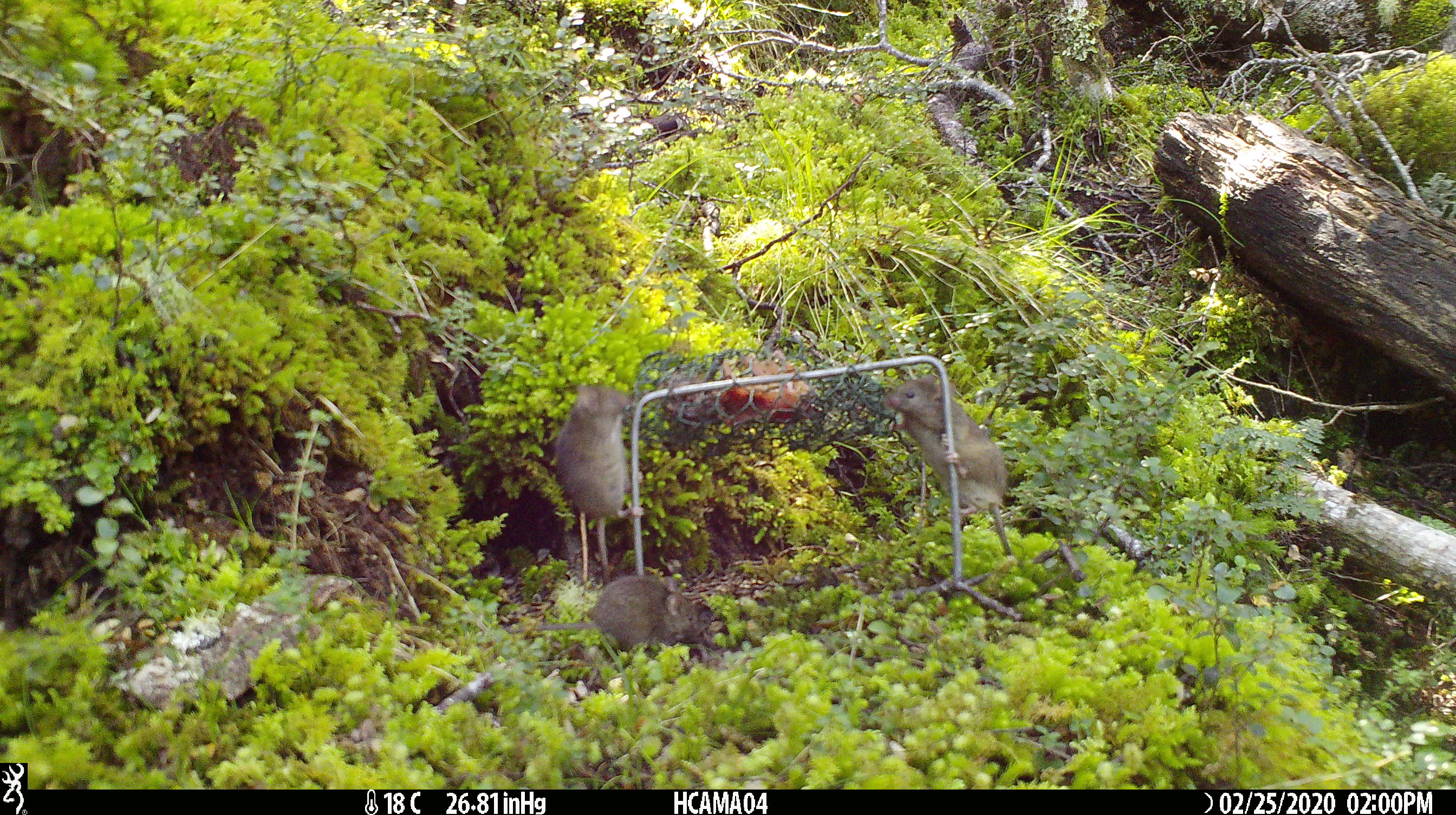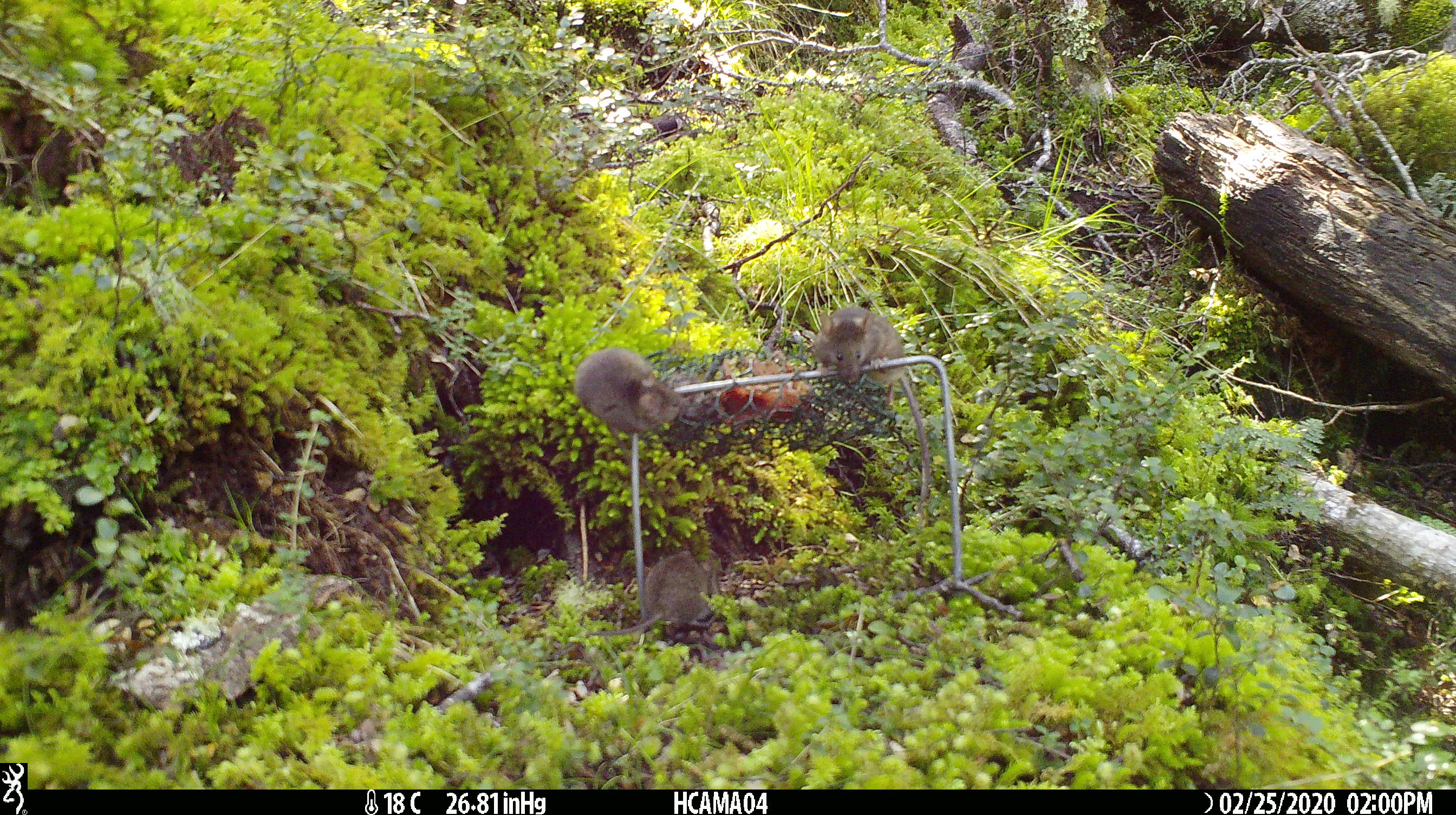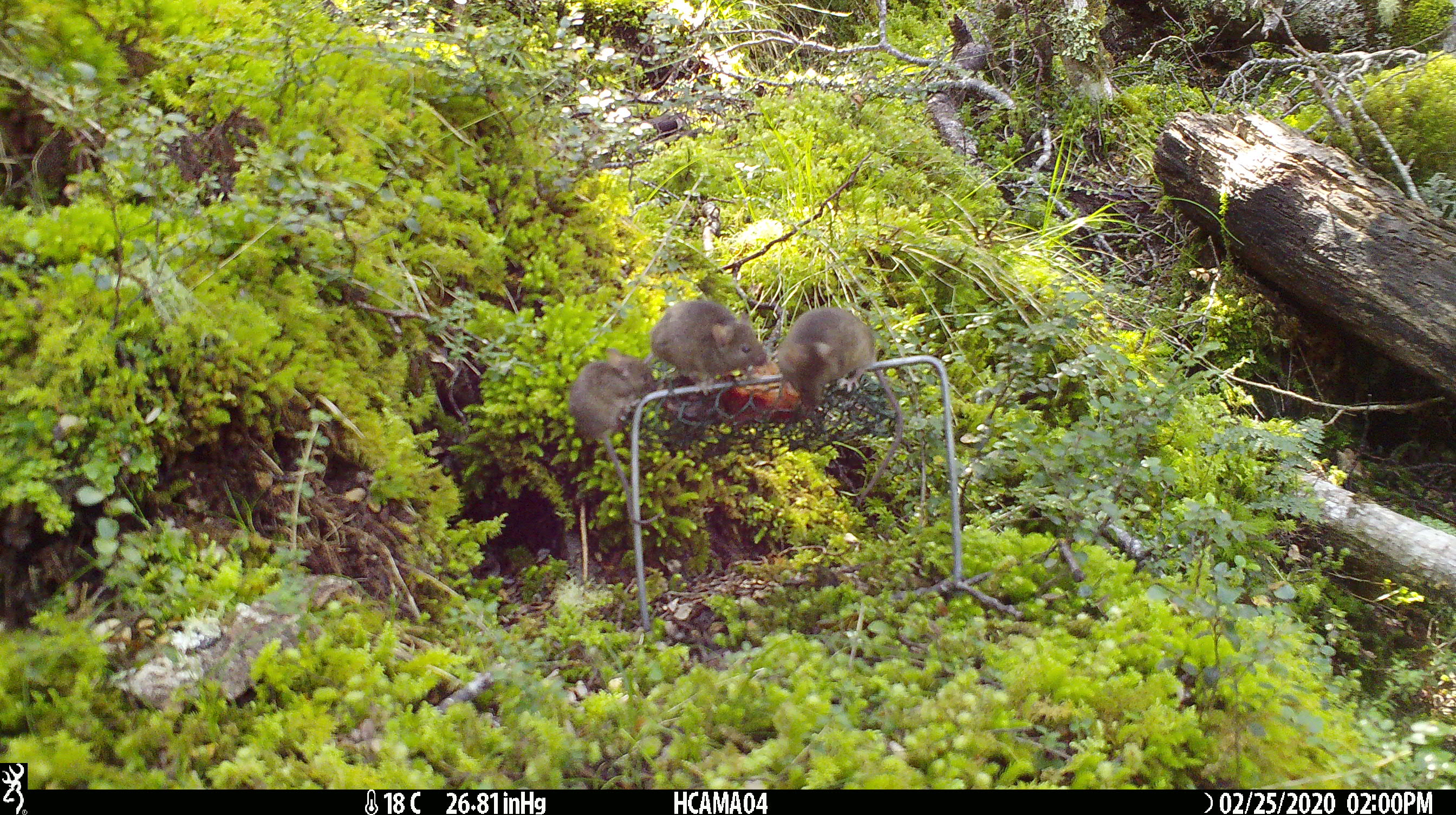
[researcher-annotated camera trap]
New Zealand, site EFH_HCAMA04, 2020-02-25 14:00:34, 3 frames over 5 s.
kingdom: Animalia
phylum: Chordata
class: Mammalia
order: Rodentia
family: Muridae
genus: Mus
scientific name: Mus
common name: mouse